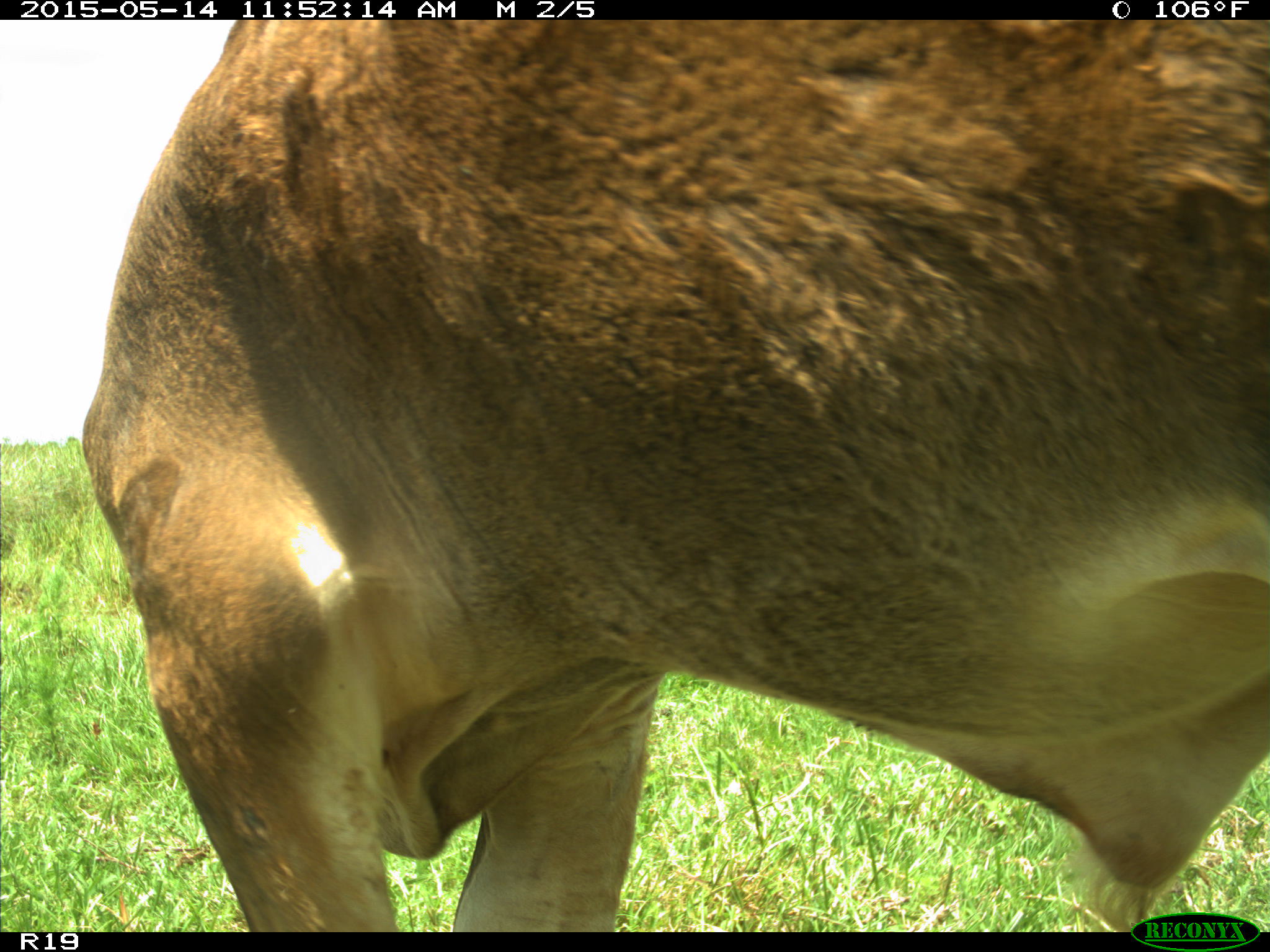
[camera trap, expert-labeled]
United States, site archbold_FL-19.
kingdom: Animalia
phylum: Chordata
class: Mammalia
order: Artiodactyla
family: Bovidae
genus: Bos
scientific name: Bos taurus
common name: domestic cow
Bos taurus (domestic cow).